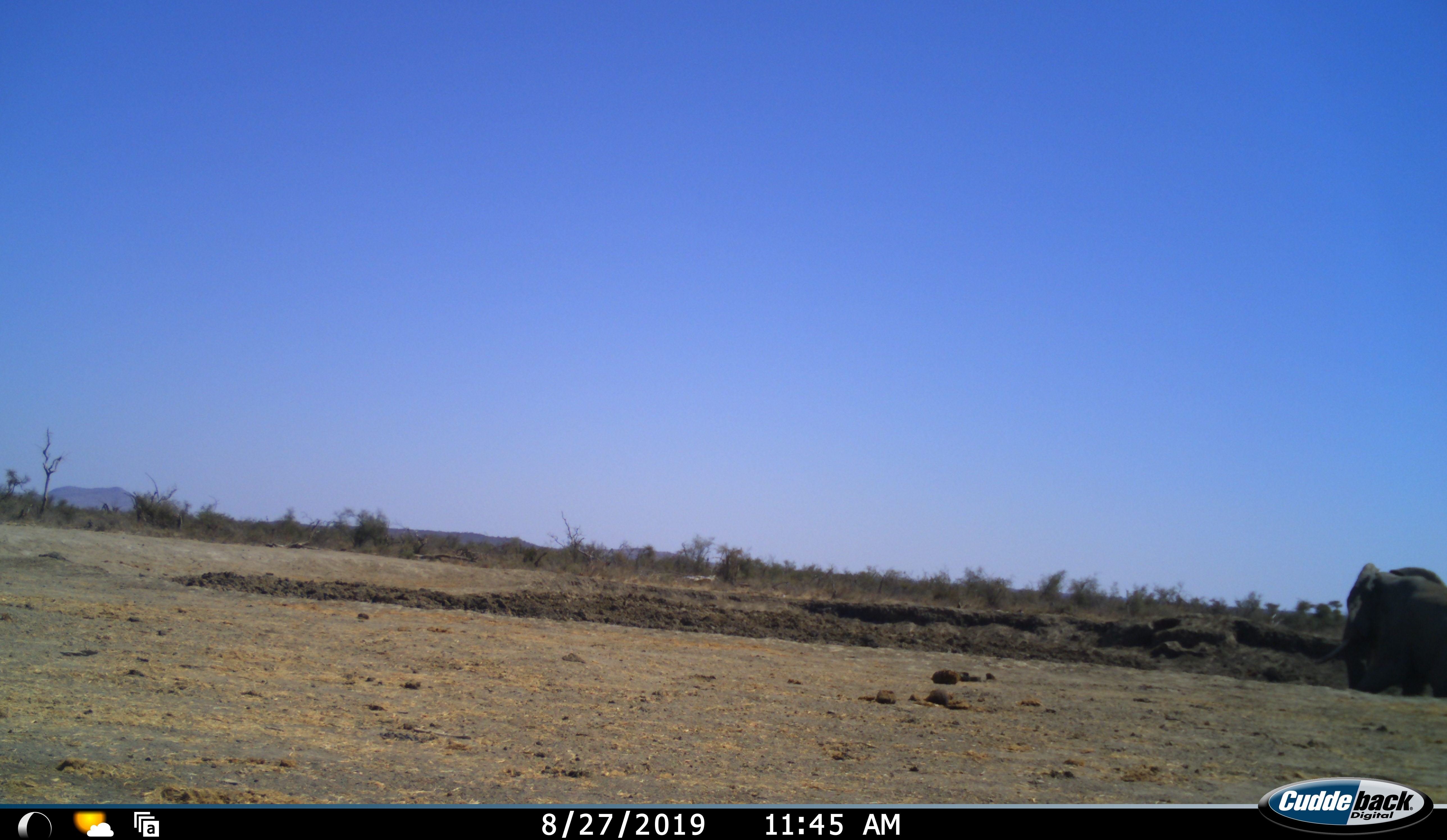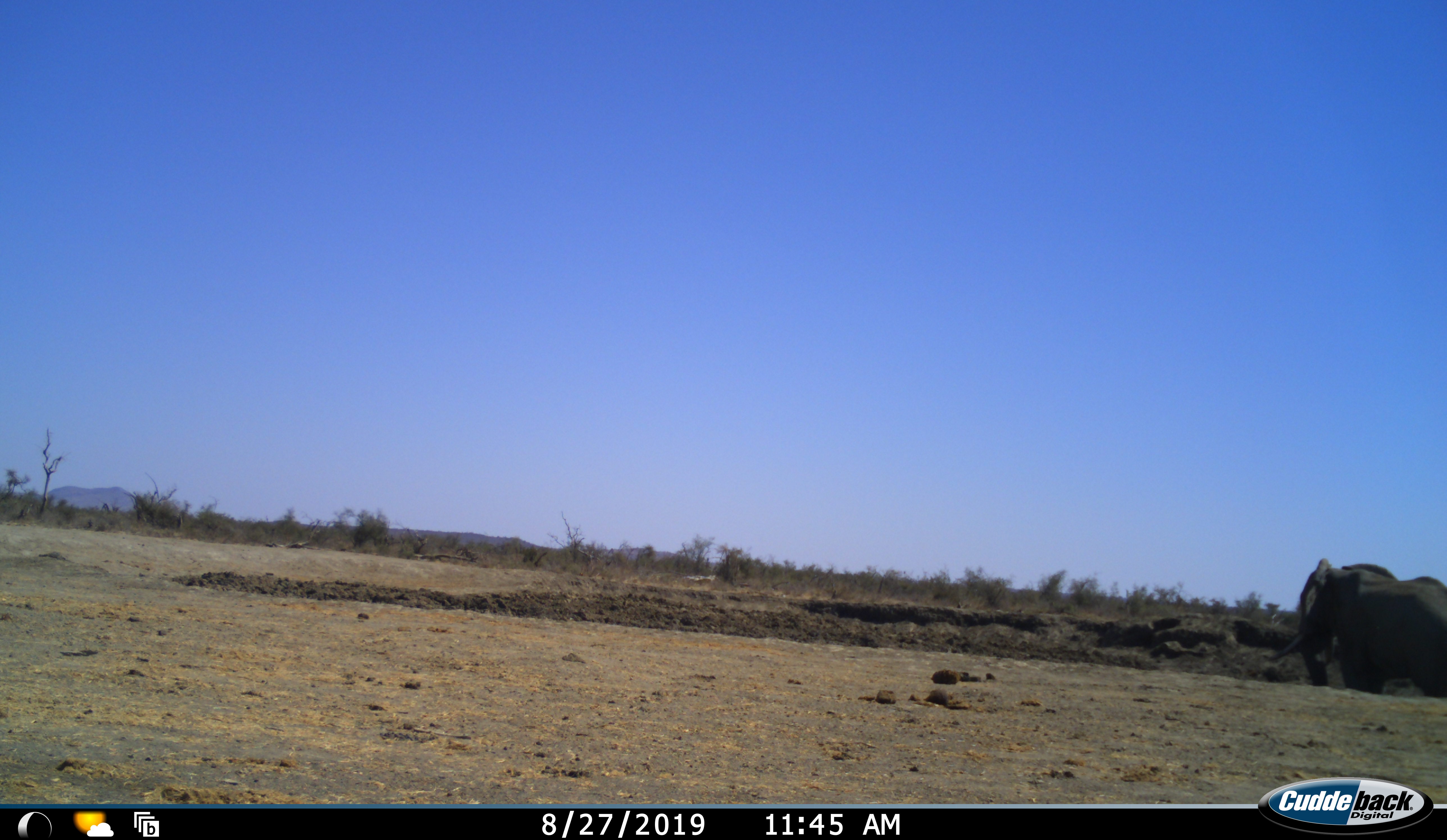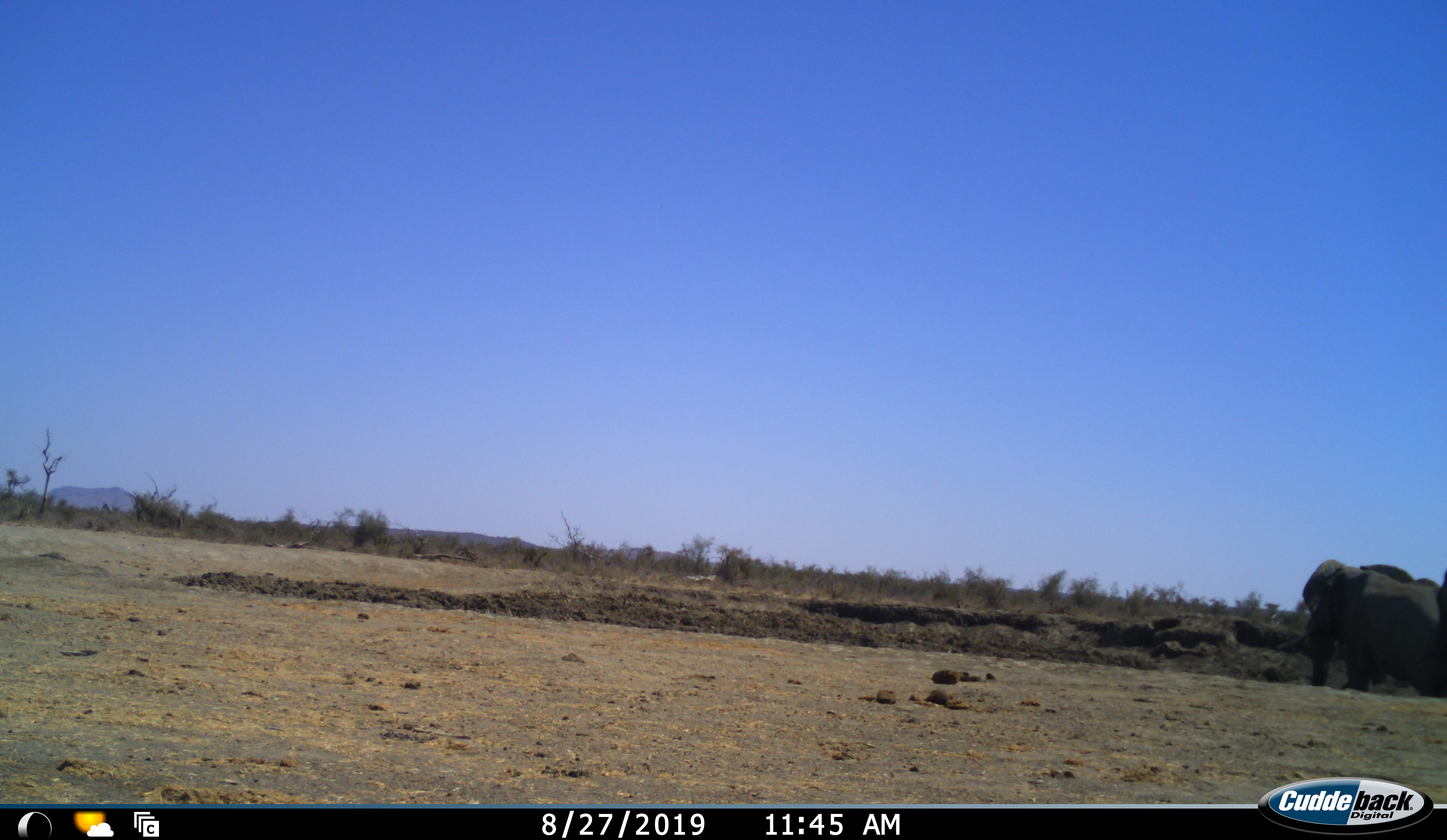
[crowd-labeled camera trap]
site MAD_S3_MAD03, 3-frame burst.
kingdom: Animalia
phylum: Chordata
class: Mammalia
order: Proboscidea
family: Elephantidae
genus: Loxodonta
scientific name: Loxodonta africana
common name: african bush elephant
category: elephant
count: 2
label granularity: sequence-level